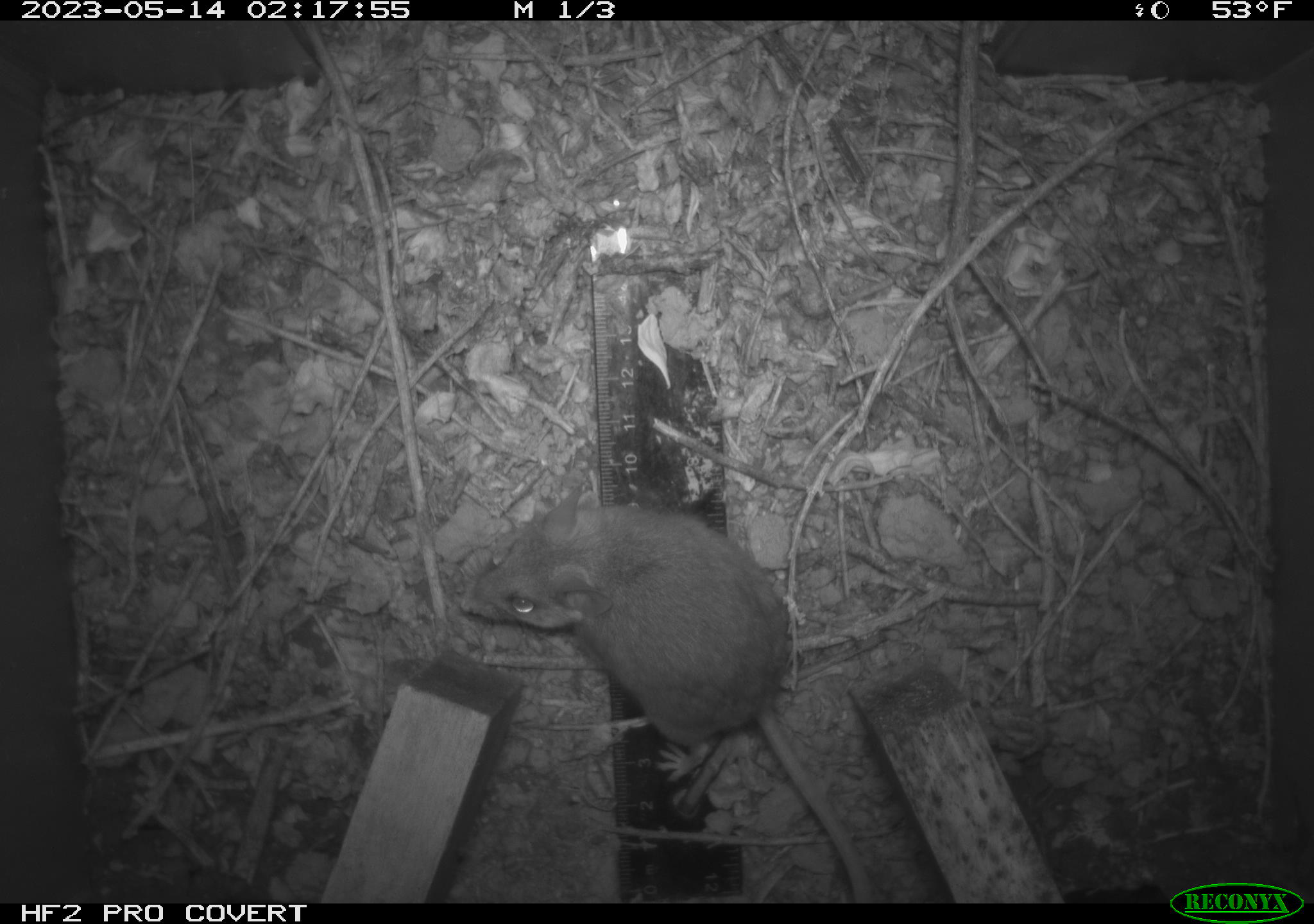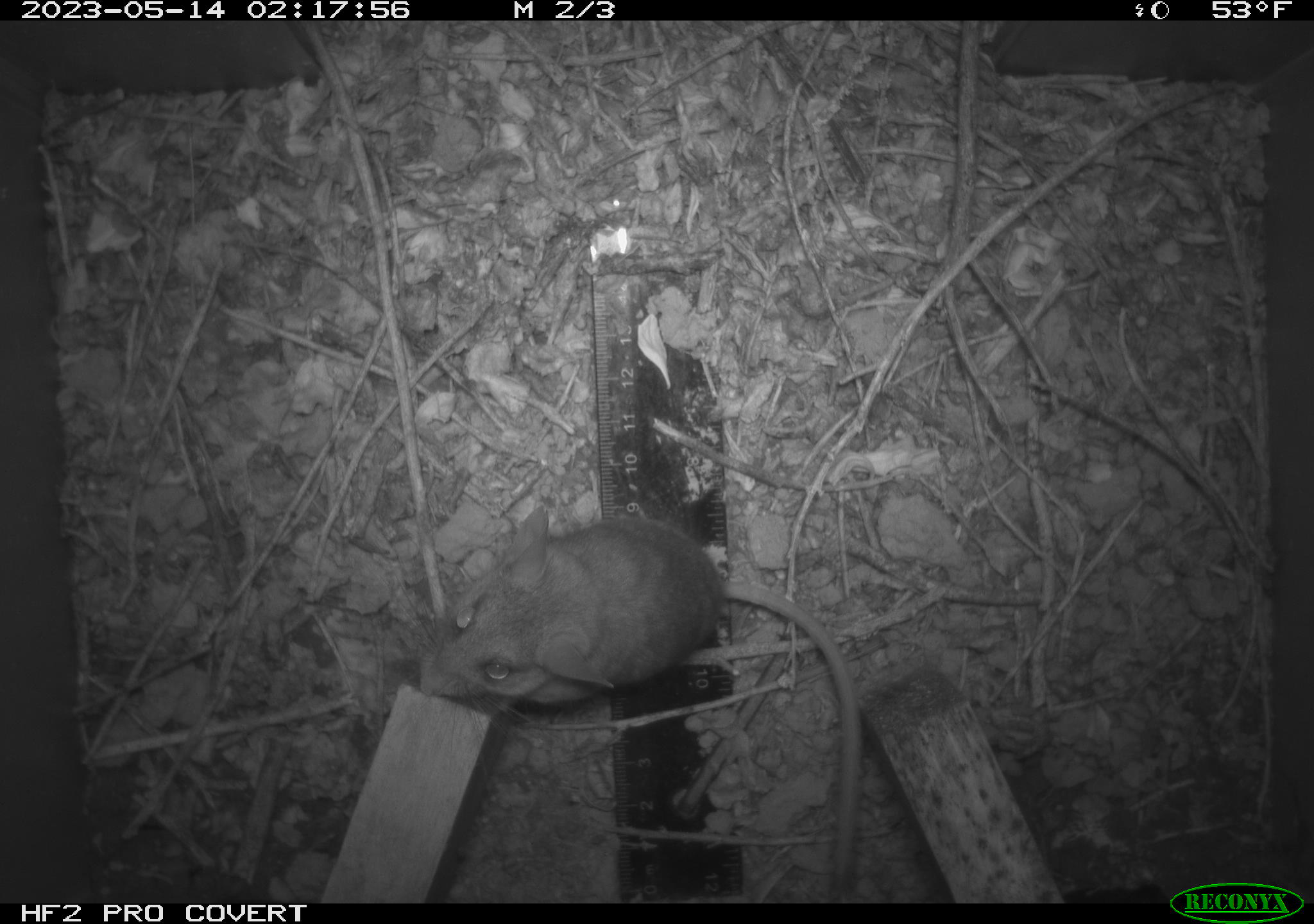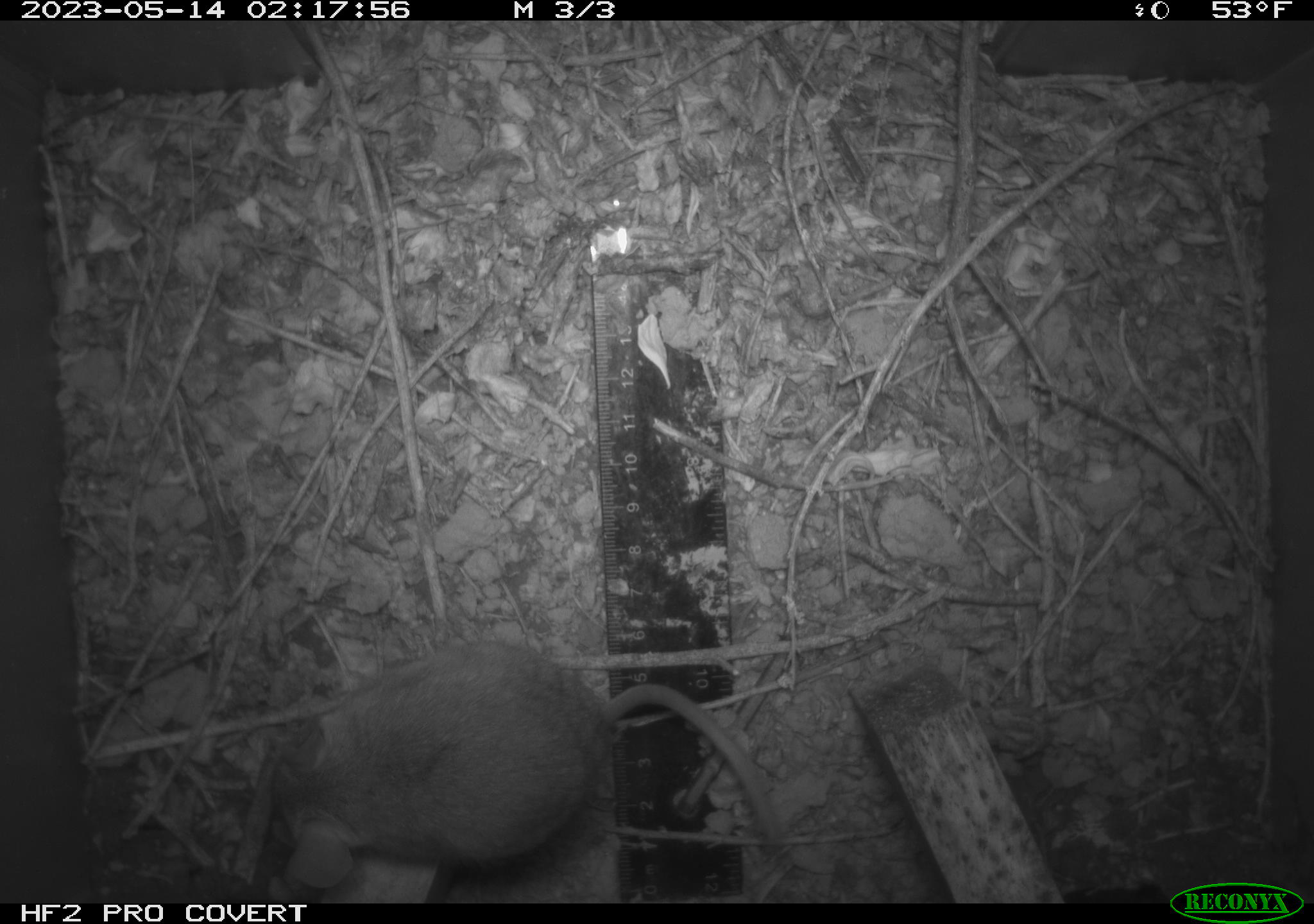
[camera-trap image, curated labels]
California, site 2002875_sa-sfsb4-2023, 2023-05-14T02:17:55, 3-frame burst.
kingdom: Animalia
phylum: Chordata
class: Mammalia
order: Rodentia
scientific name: Rodentia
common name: mouse species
Mouse species (Rodentia).